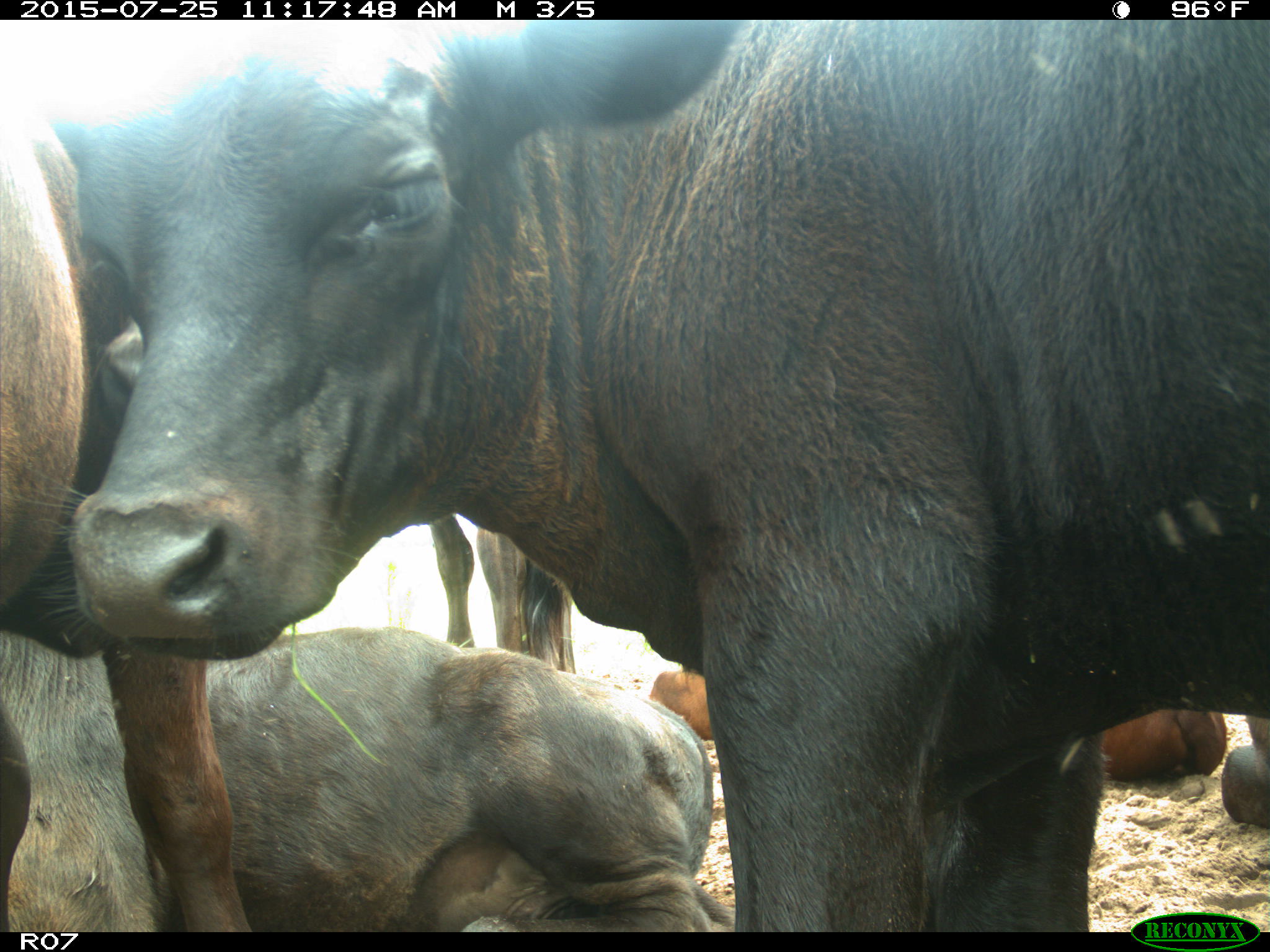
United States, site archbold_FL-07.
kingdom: Animalia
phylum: Chordata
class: Mammalia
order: Artiodactyla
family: Bovidae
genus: Bos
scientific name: Bos taurus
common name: domestic cow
Bos taurus (domestic cow).